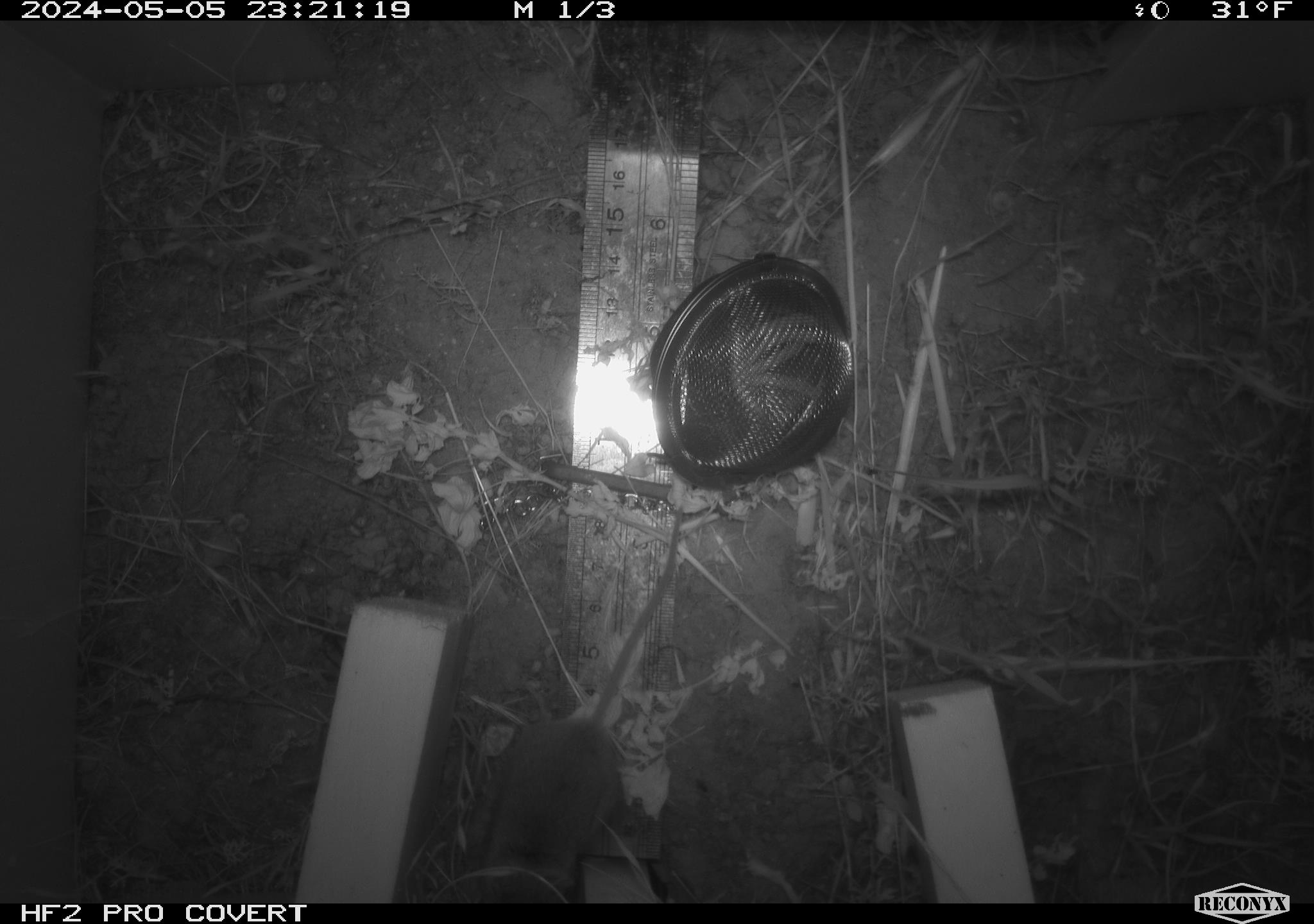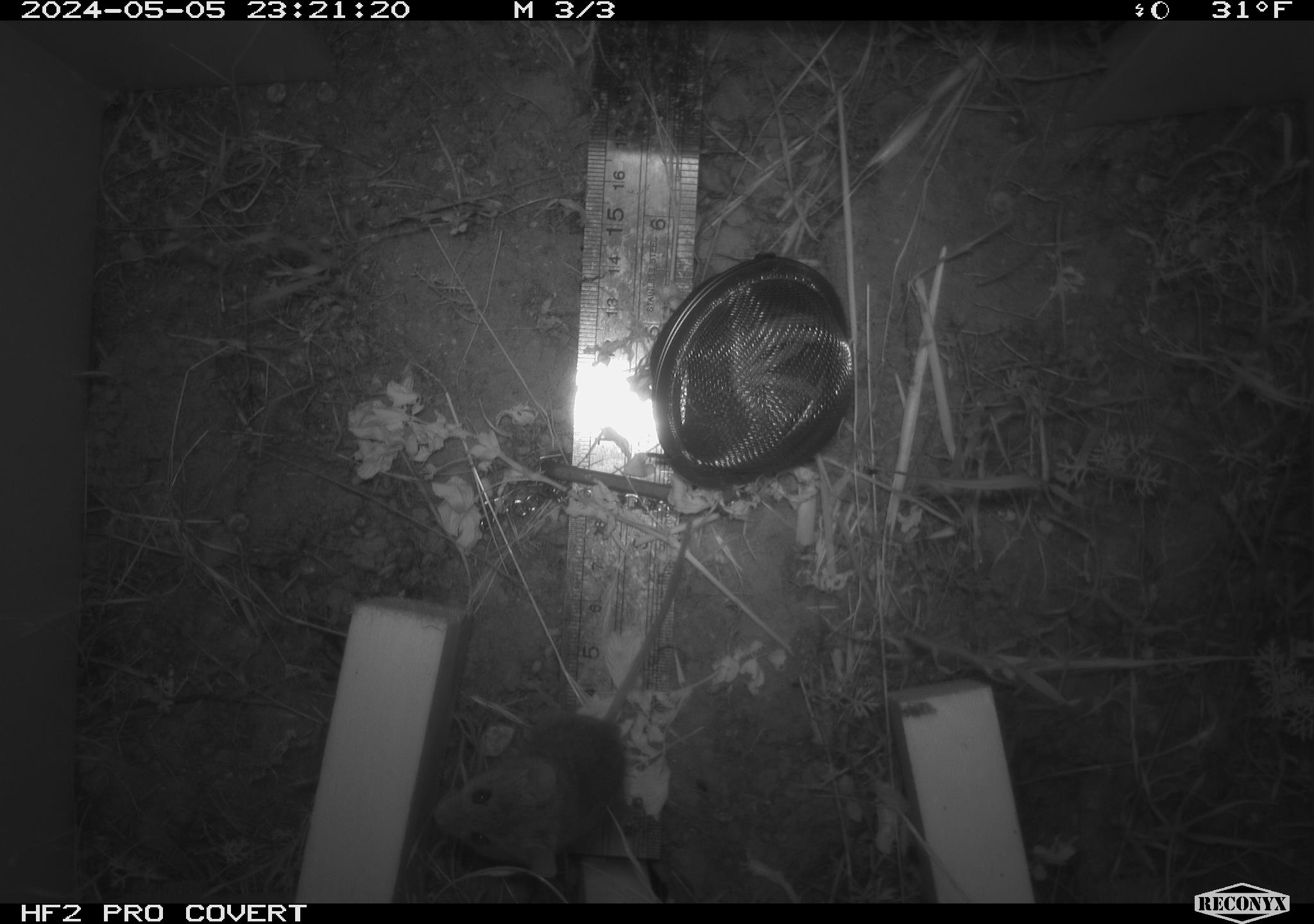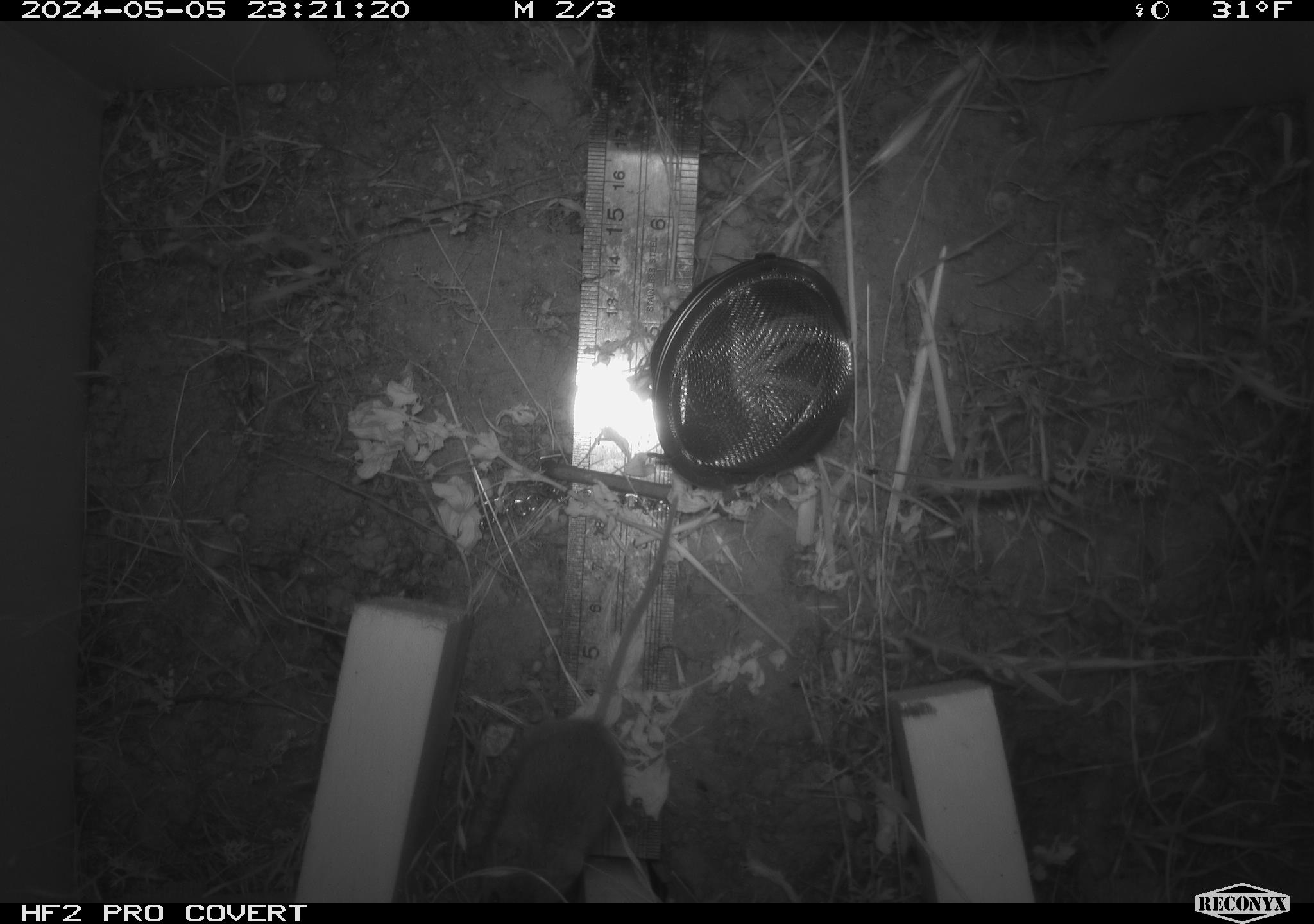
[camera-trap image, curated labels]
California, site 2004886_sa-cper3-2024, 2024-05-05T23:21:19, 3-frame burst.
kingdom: Animalia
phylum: Chordata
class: Mammalia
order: Rodentia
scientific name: Rodentia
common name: rodent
Rodent (Rodentia).